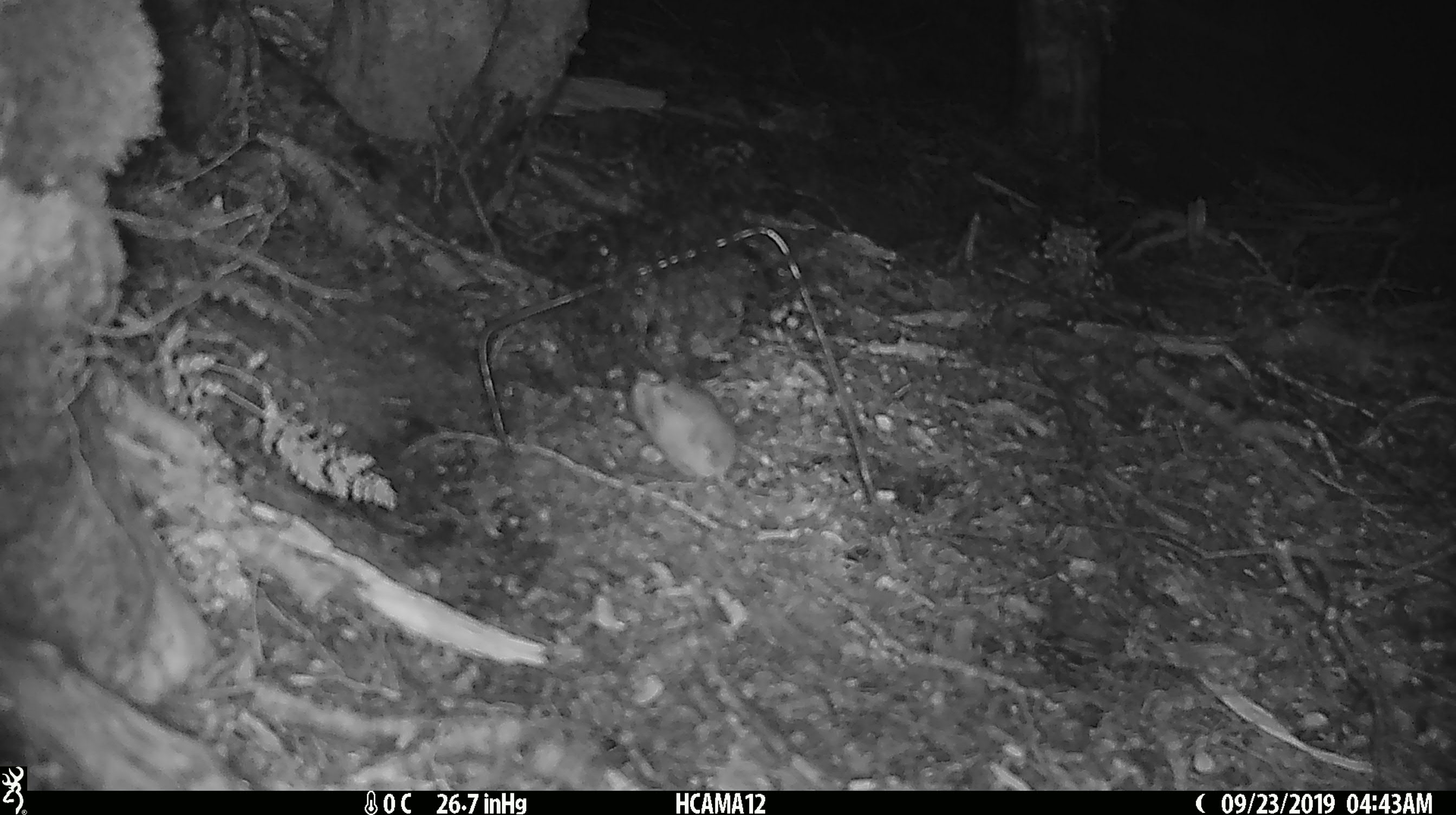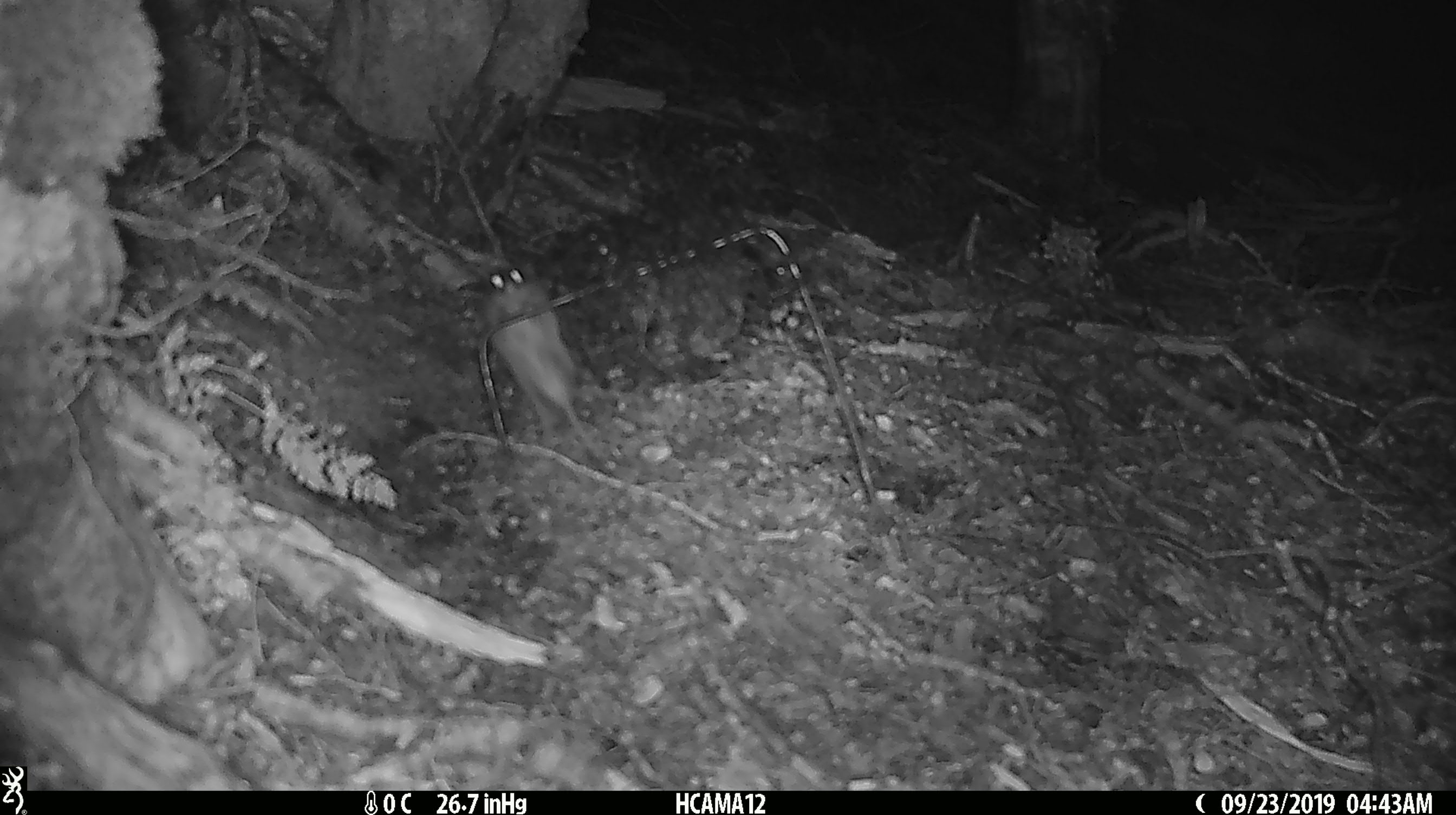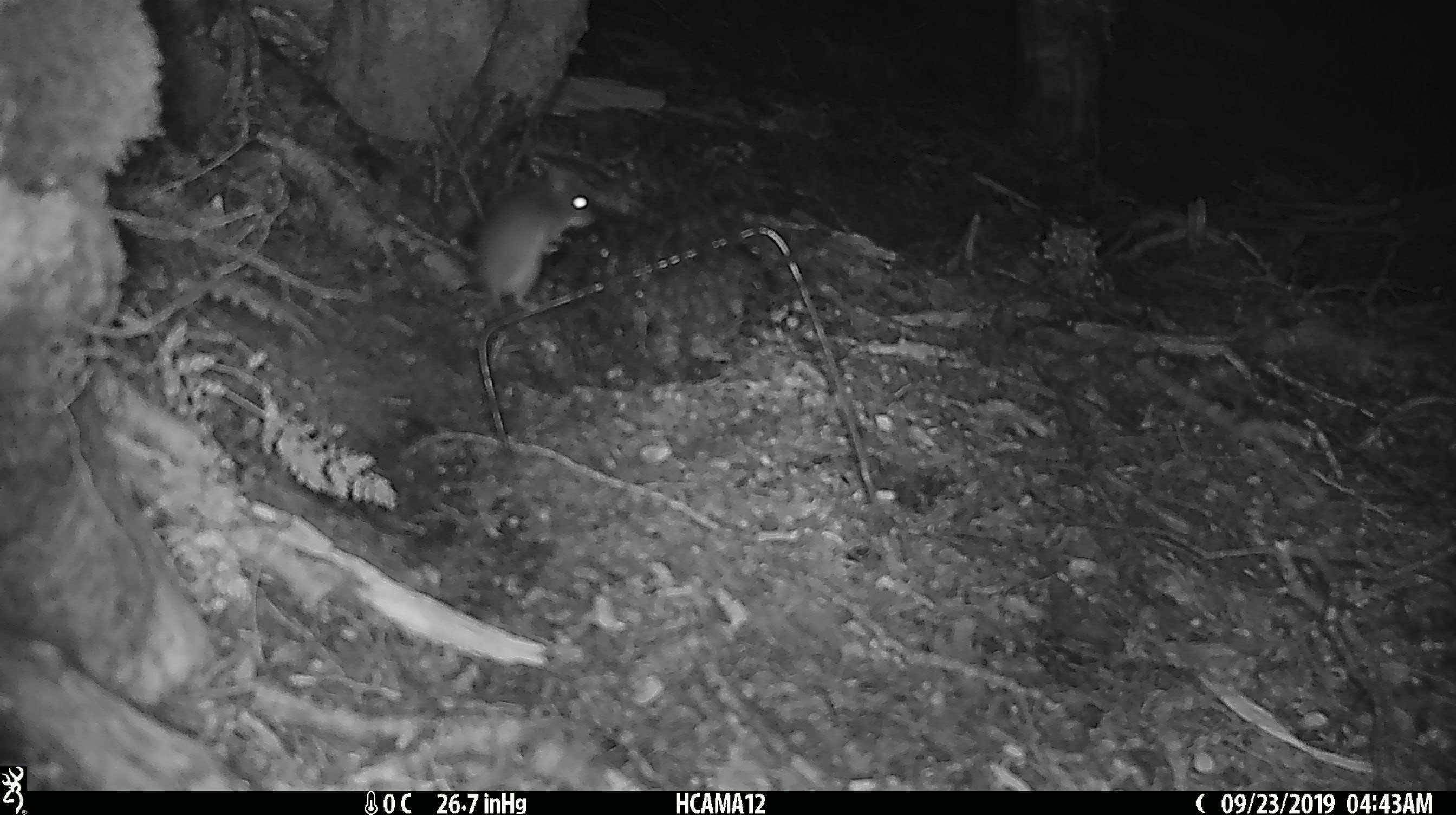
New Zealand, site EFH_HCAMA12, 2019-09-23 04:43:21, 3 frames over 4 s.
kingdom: Animalia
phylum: Chordata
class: Mammalia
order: Rodentia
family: Muridae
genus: Mus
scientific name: Mus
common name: mouse